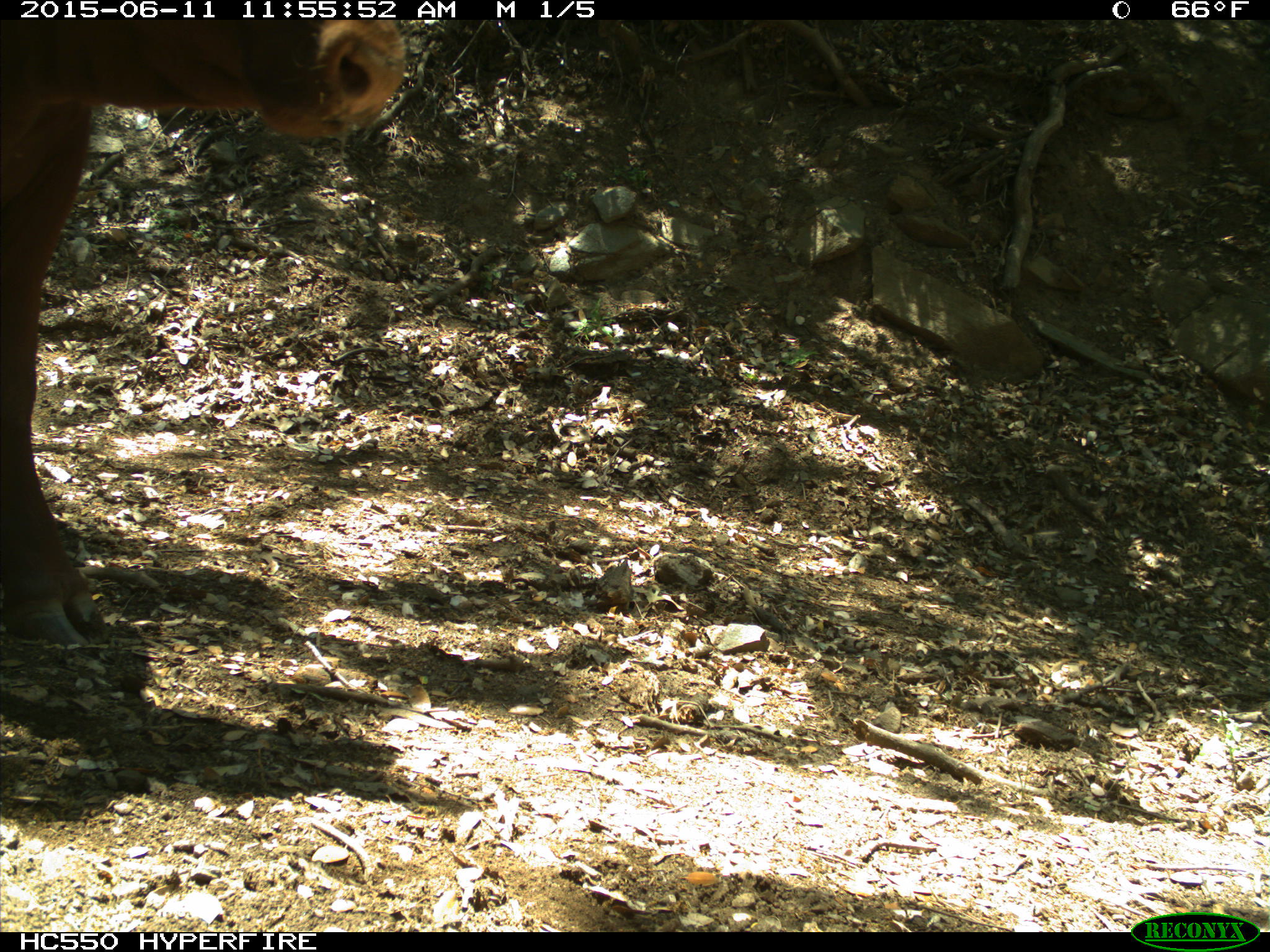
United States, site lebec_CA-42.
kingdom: Animalia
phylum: Chordata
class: Mammalia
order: Artiodactyla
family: Bovidae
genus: Bos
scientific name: Bos taurus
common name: domestic cow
Bos taurus (domestic cow).